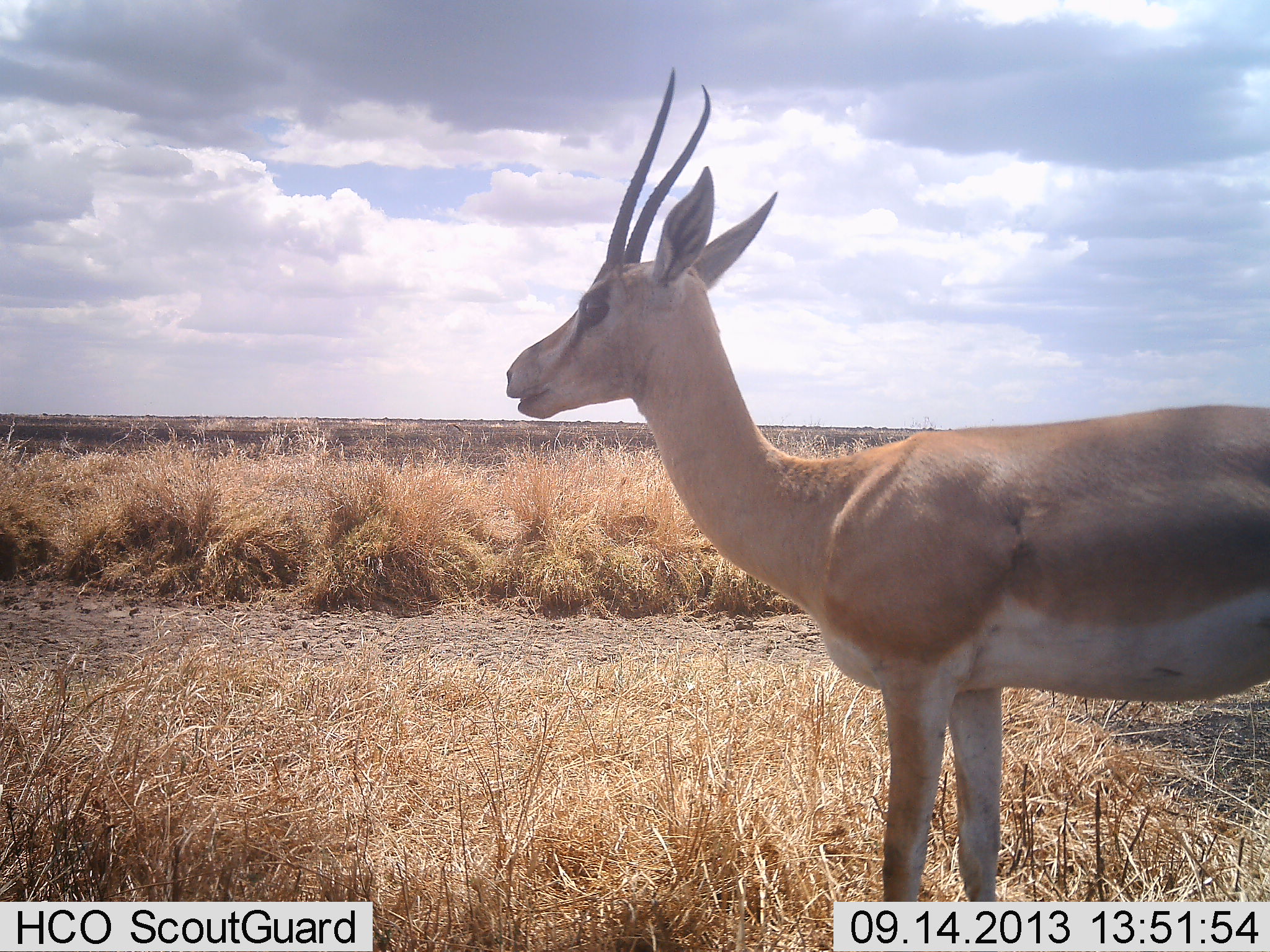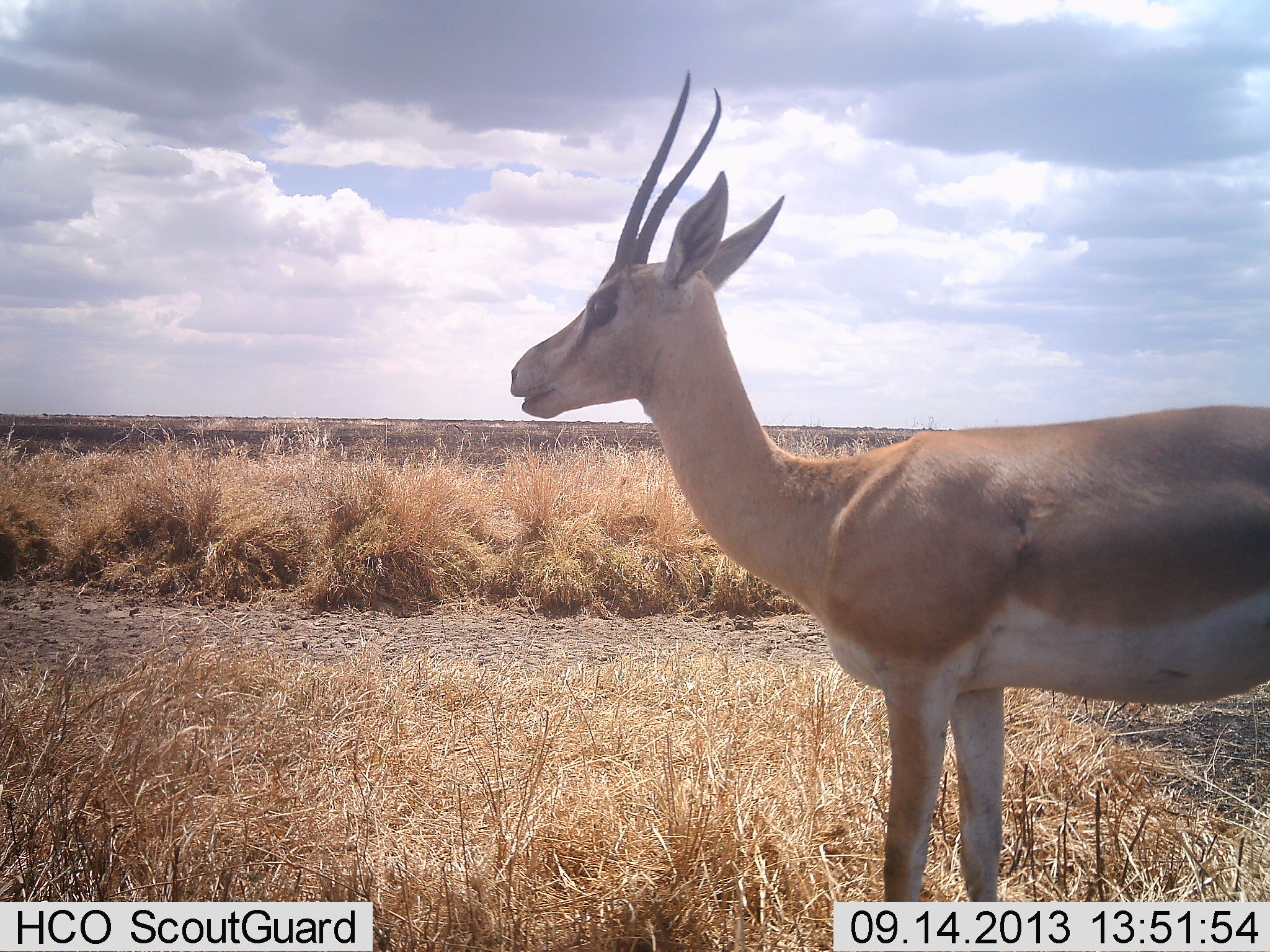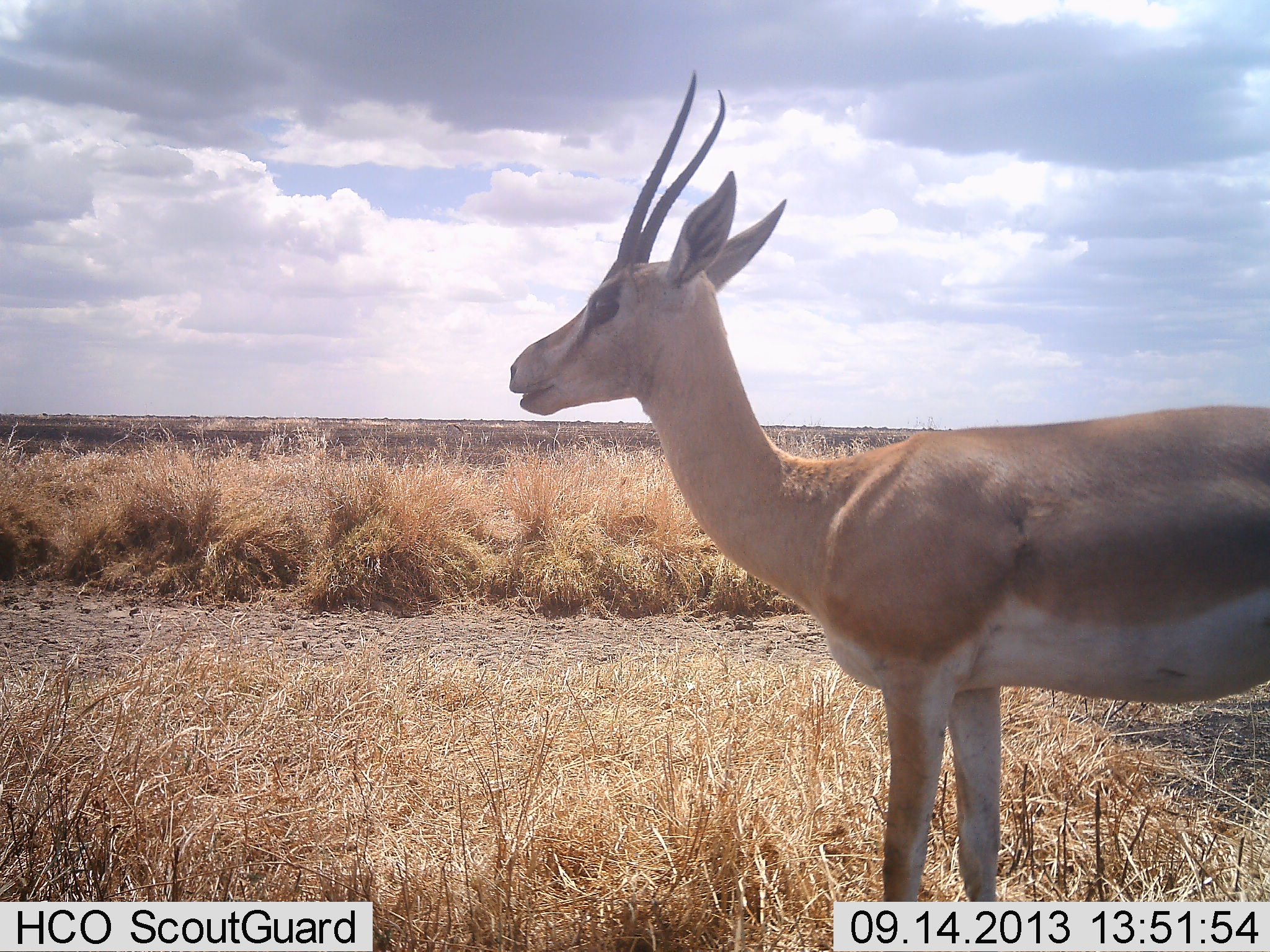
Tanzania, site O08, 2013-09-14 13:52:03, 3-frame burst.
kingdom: Animalia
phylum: Chordata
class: Mammalia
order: Artiodactyla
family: Bovidae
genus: Nanger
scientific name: Nanger granti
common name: grant's gazelle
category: gazellegrants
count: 1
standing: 100%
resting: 0%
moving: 0%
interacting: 0%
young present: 0%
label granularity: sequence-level